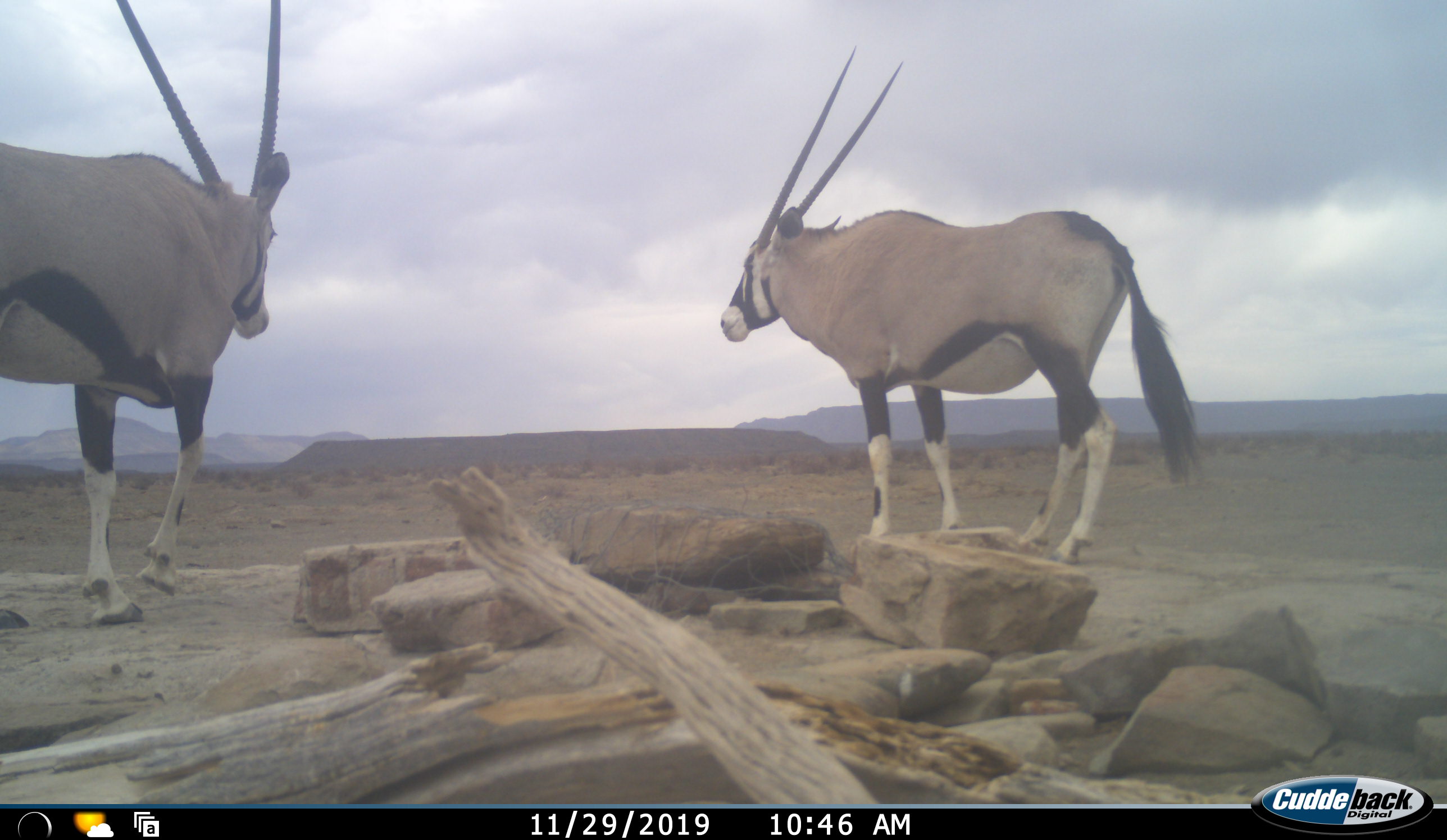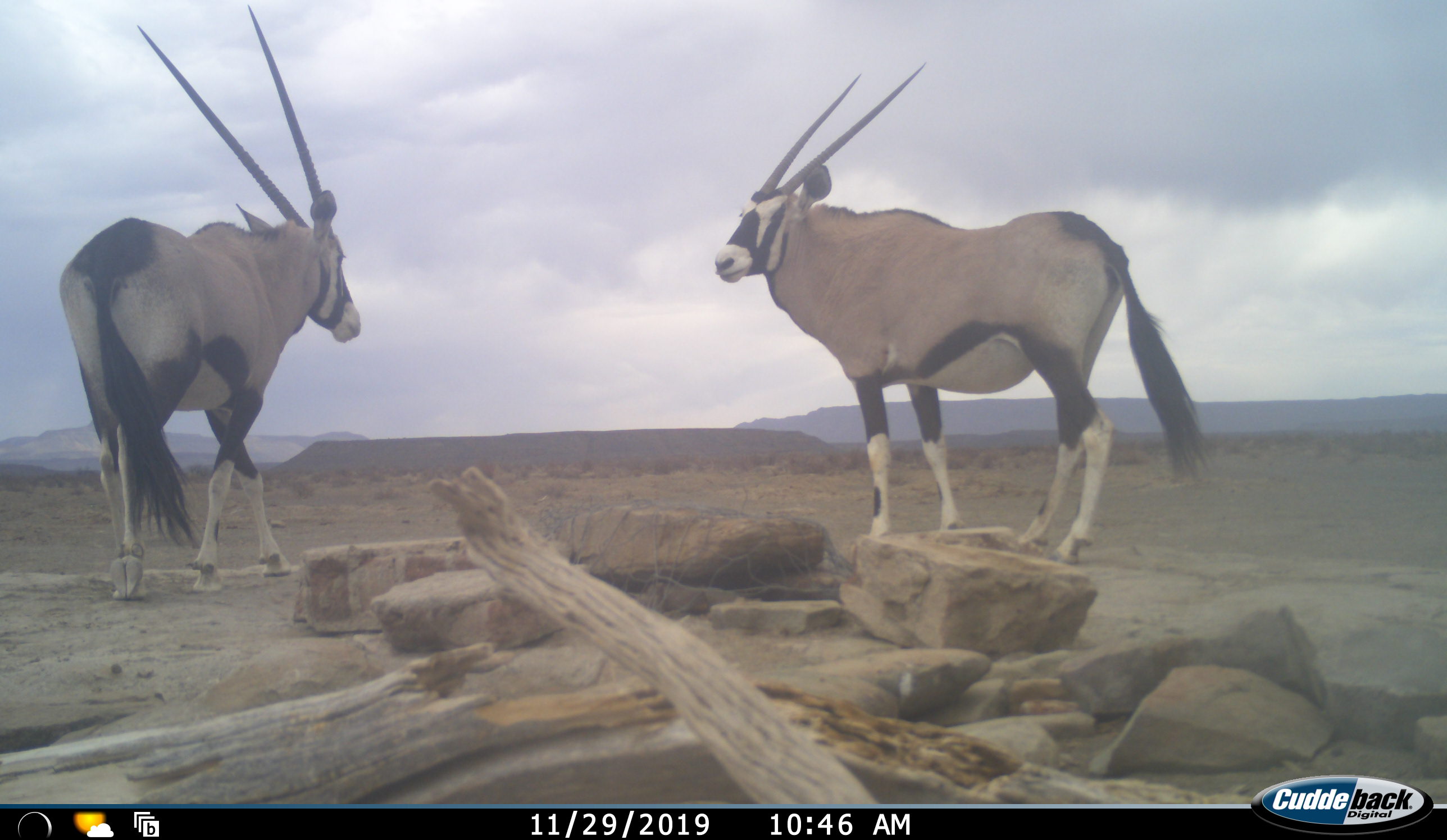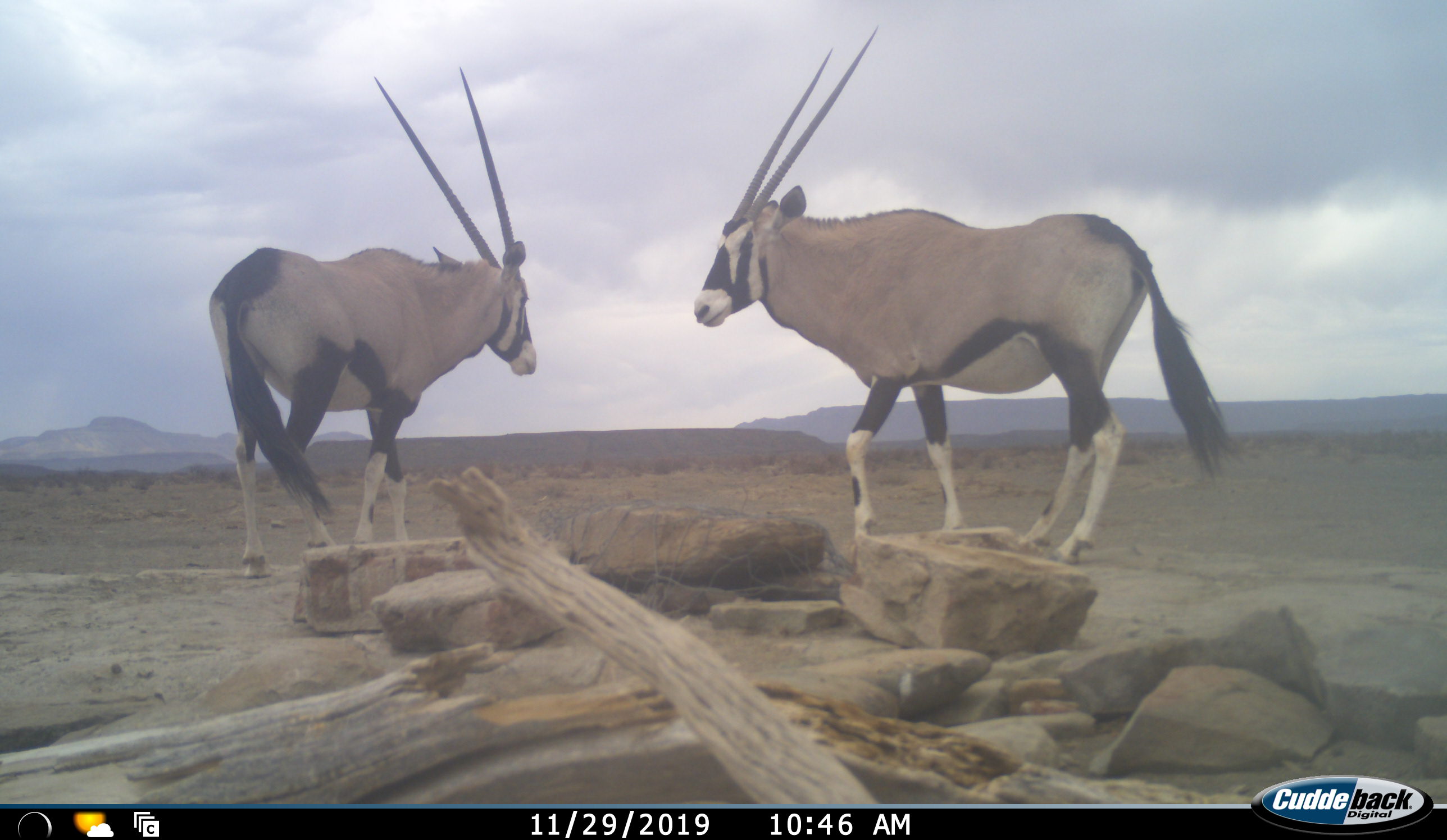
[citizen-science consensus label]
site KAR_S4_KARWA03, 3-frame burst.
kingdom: Animalia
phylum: Chordata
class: Mammalia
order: Artiodactyla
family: Bovidae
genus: Oryx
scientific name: Oryx gazella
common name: gemsbok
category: oryx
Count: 2.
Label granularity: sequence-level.